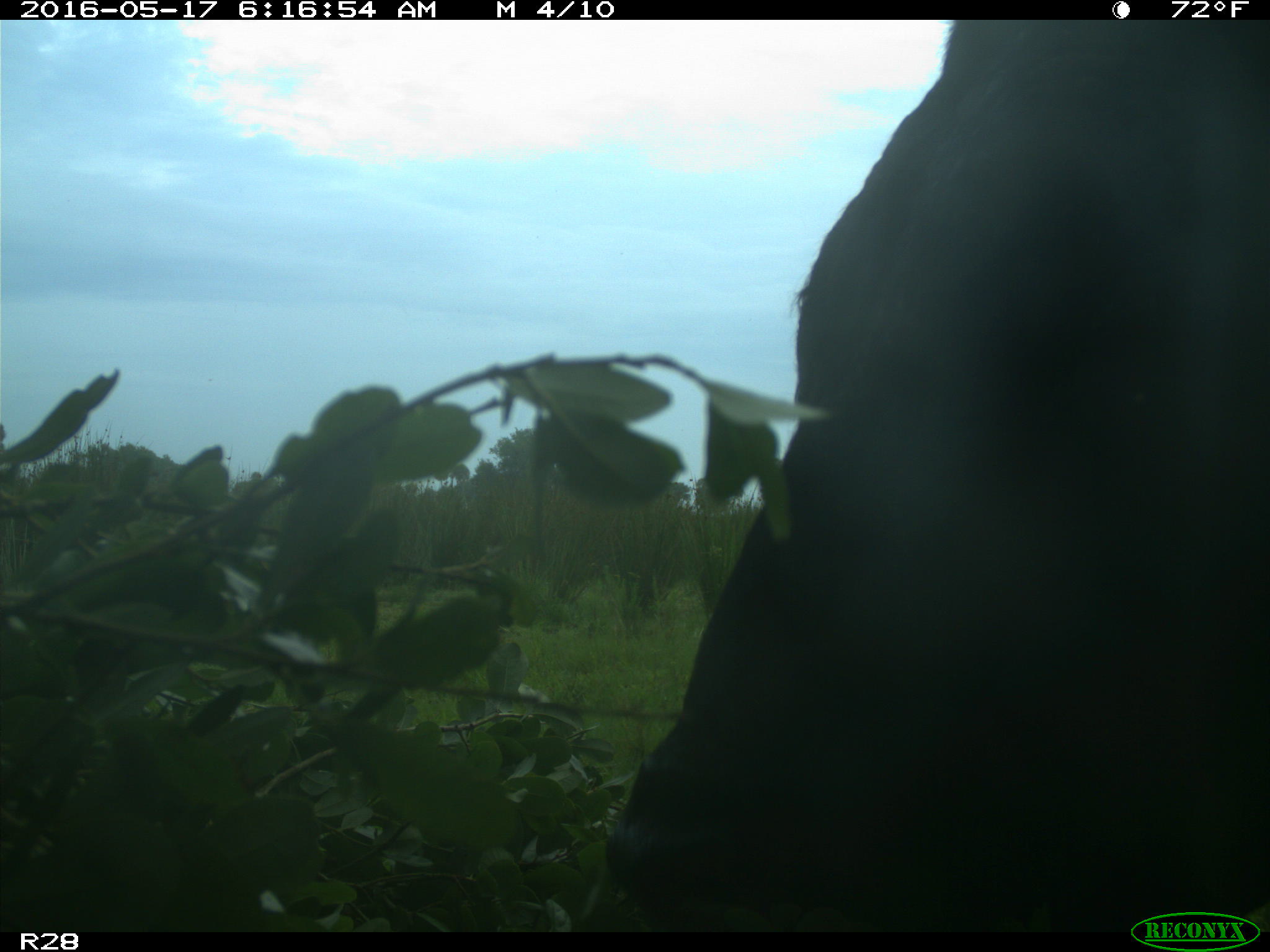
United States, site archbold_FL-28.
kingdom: Animalia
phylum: Chordata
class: Mammalia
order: Artiodactyla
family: Bovidae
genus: Bos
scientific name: Bos taurus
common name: domestic cow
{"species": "Bos taurus (domestic cow)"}